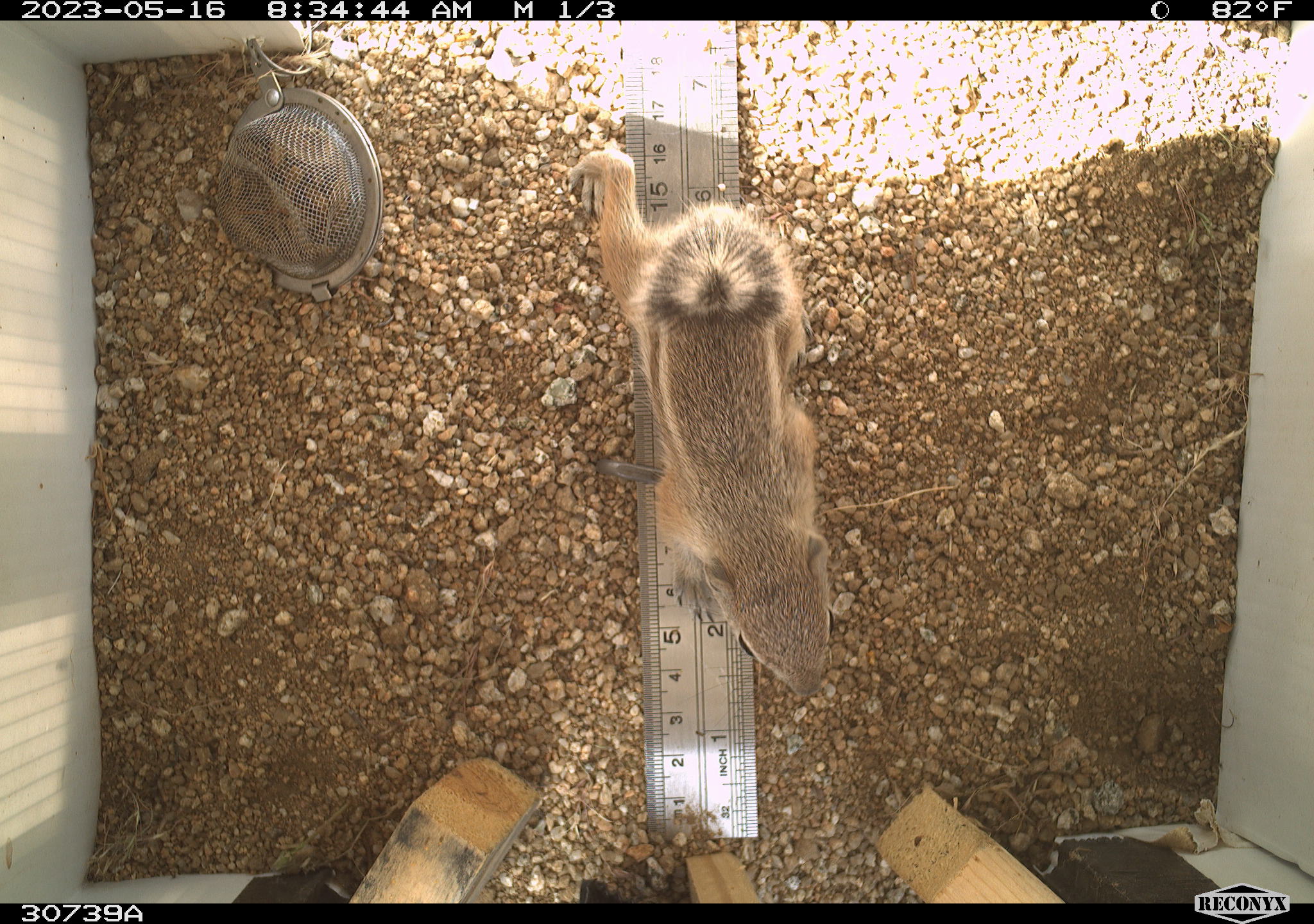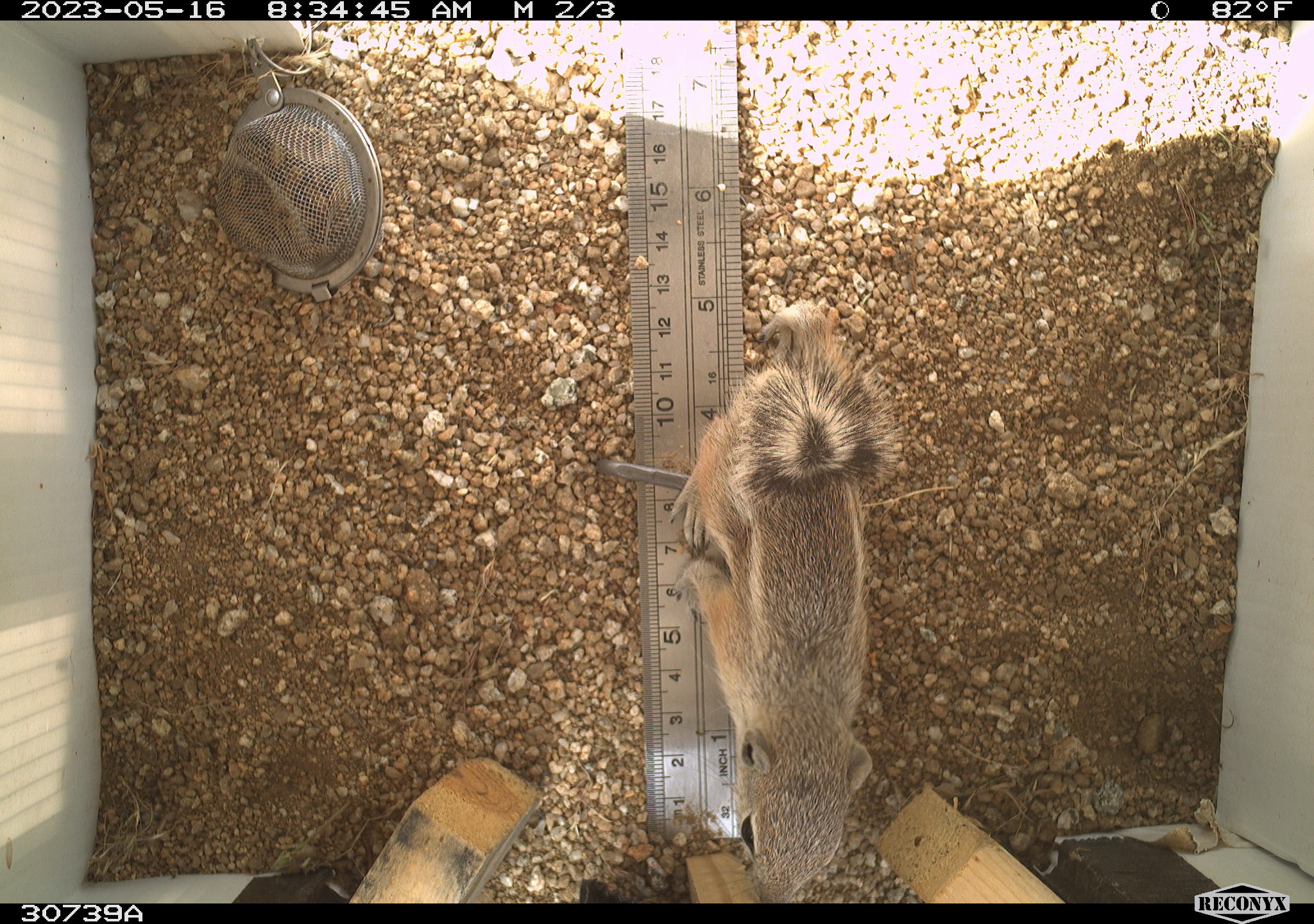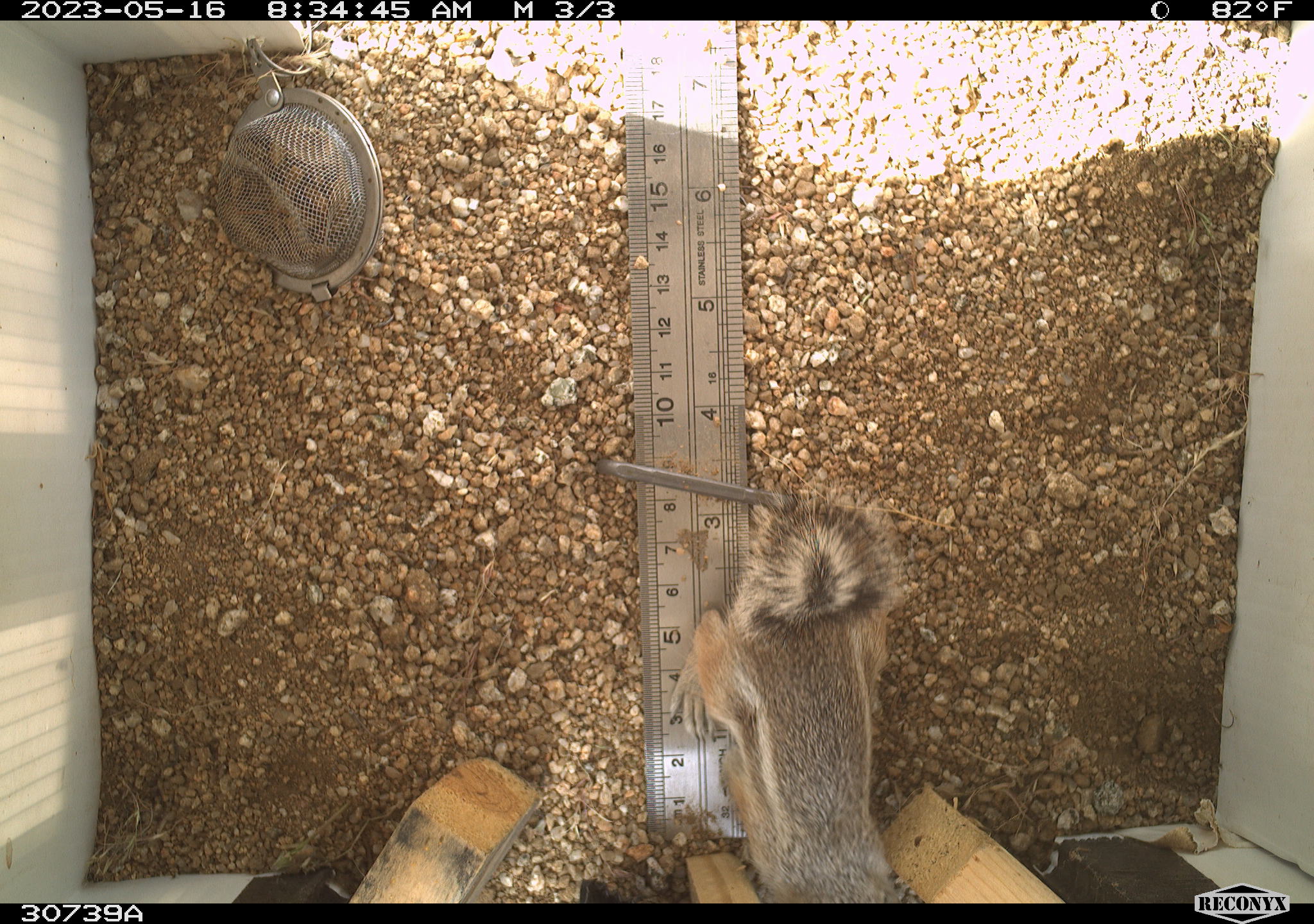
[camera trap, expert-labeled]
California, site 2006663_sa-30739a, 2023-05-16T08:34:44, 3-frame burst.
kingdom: Animalia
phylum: Chordata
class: Mammalia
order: Rodentia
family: Sciuridae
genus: Ammospermophilus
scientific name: Ammospermophilus leucurus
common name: white-tailed antelope squirrel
White-tailed antelope squirrel (Ammospermophilus leucurus).